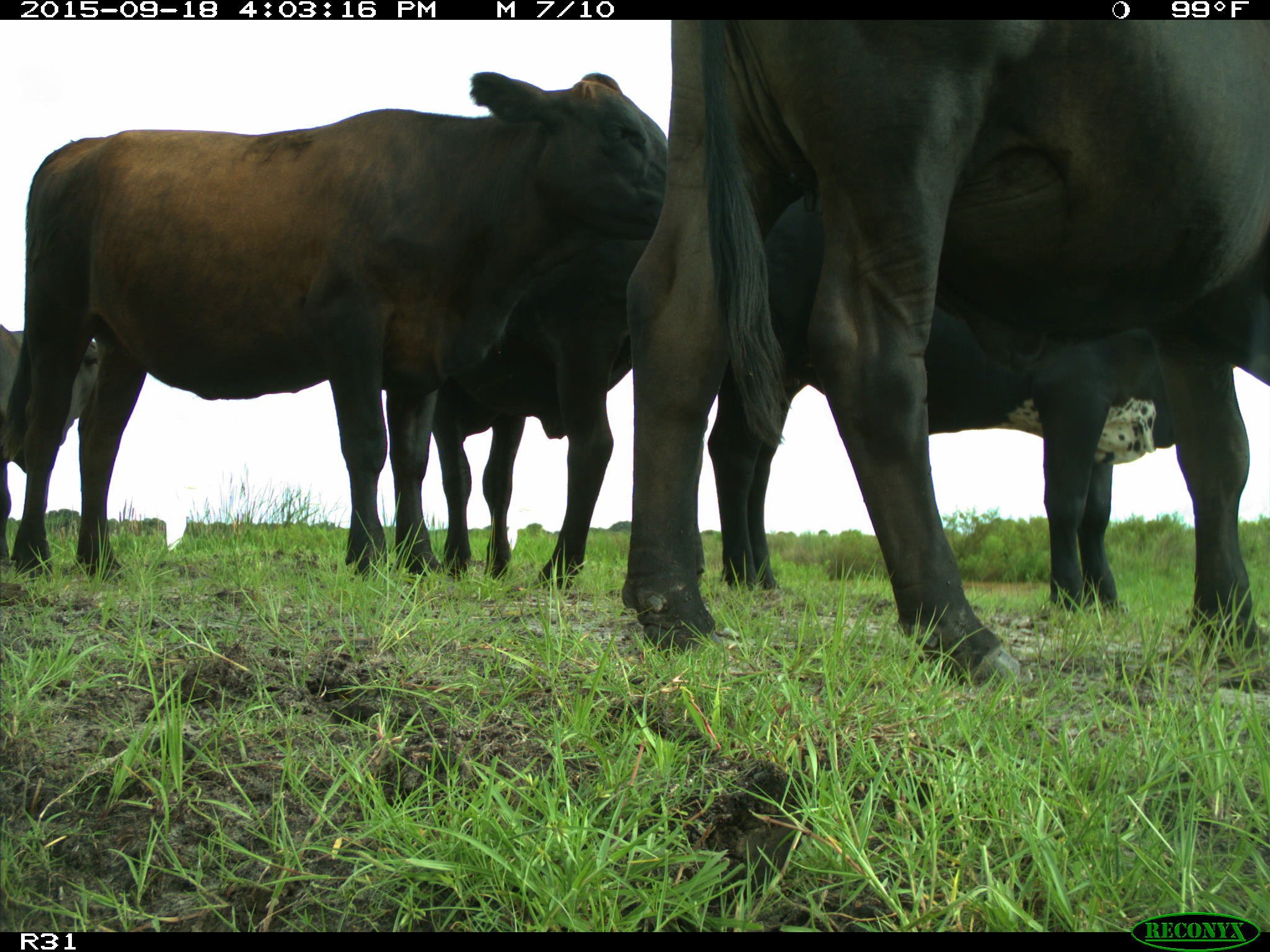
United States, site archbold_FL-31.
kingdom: Animalia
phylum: Chordata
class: Mammalia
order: Artiodactyla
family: Bovidae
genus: Bos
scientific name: Bos taurus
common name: domestic cow